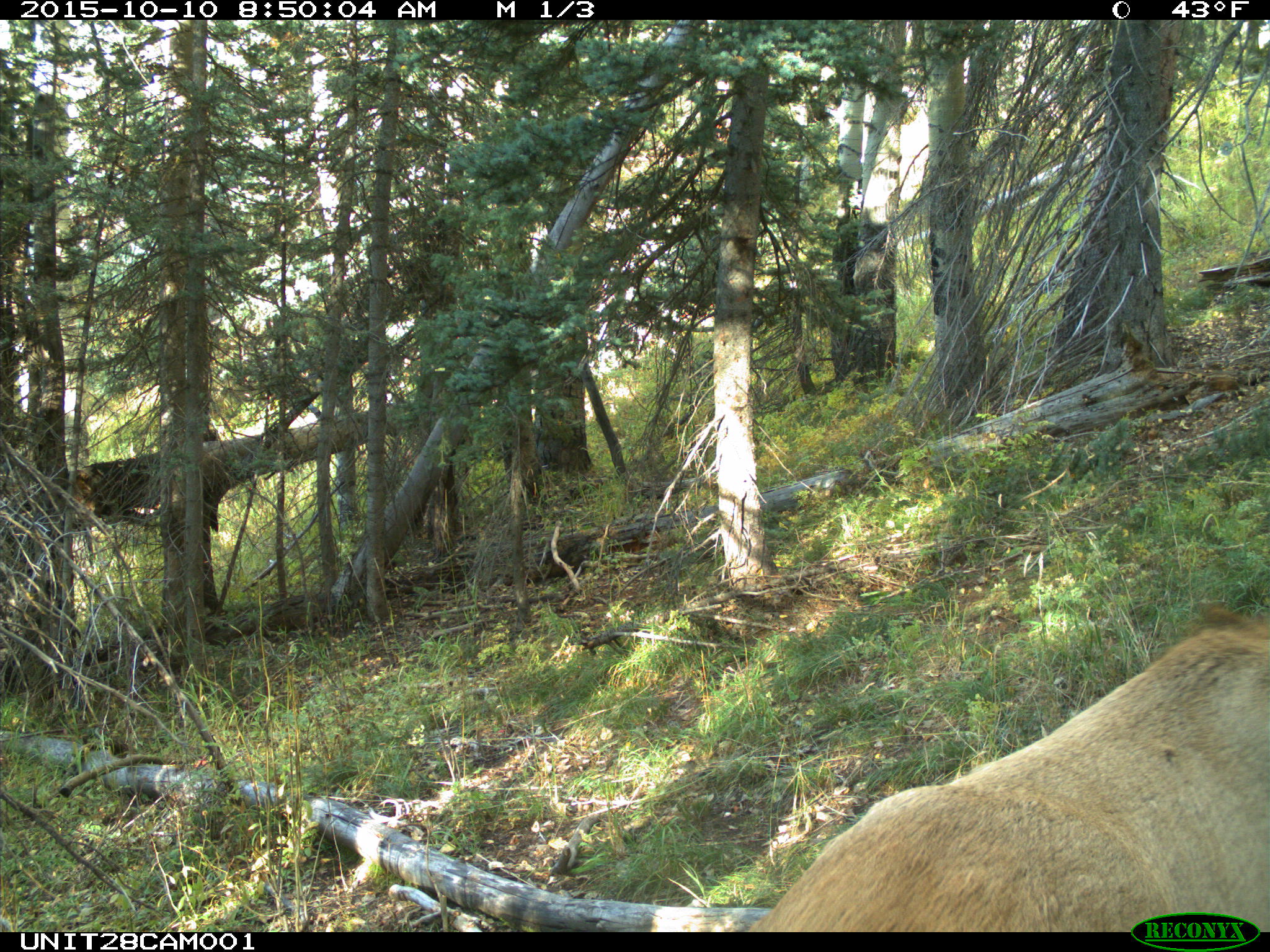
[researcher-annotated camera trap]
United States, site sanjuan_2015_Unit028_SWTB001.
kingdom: Animalia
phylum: Chordata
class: Mammalia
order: Artiodactyla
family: Cervidae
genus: Cervus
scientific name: Cervus elaphus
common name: red deer